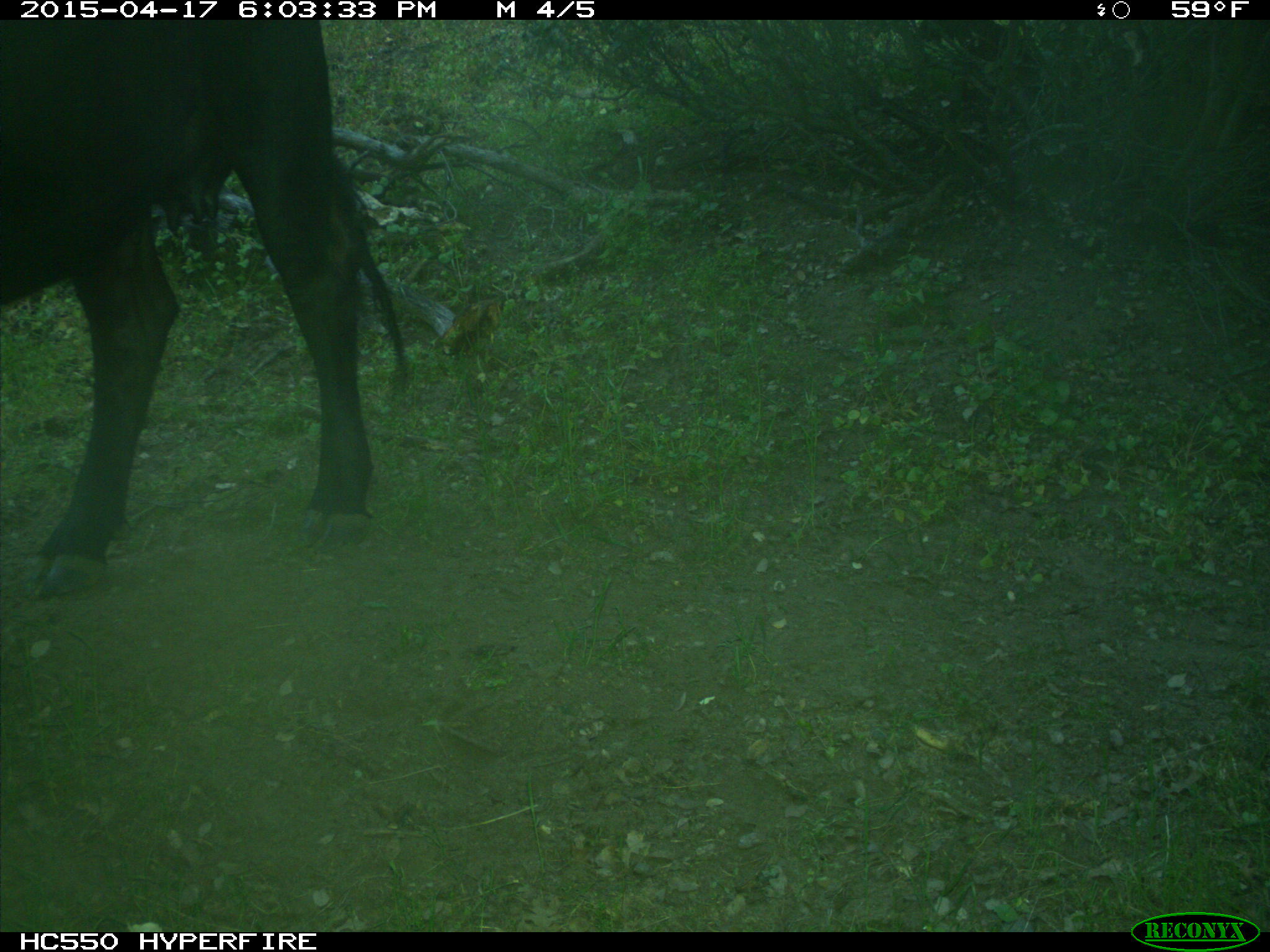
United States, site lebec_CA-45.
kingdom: Animalia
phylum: Chordata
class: Mammalia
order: Artiodactyla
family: Bovidae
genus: Bos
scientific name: Bos taurus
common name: domestic cow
Bos taurus (domestic cow).